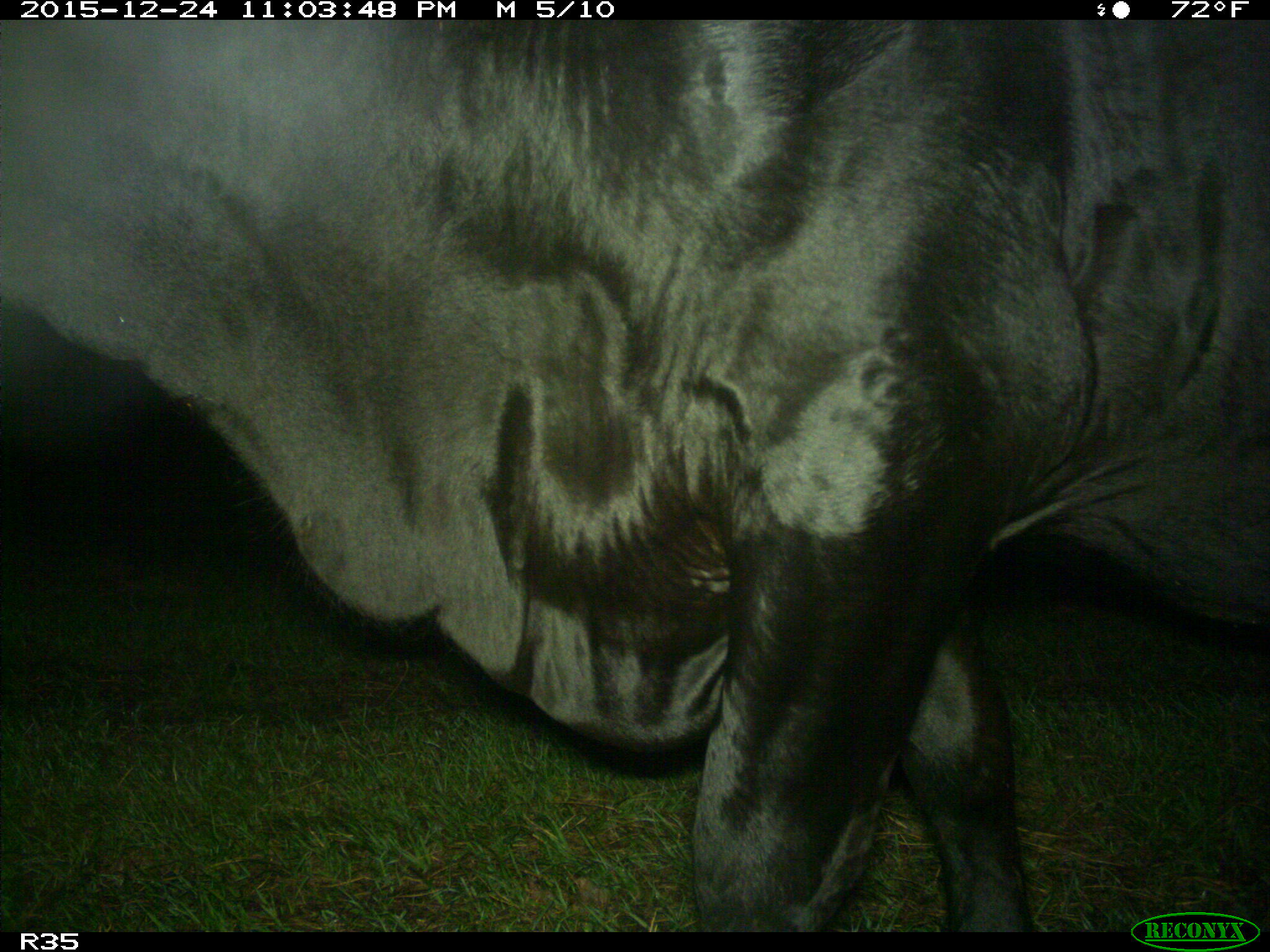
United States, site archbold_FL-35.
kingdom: Animalia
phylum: Chordata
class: Mammalia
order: Artiodactyla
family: Bovidae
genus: Bos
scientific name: Bos taurus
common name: domestic cow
Bos taurus (domestic cow).